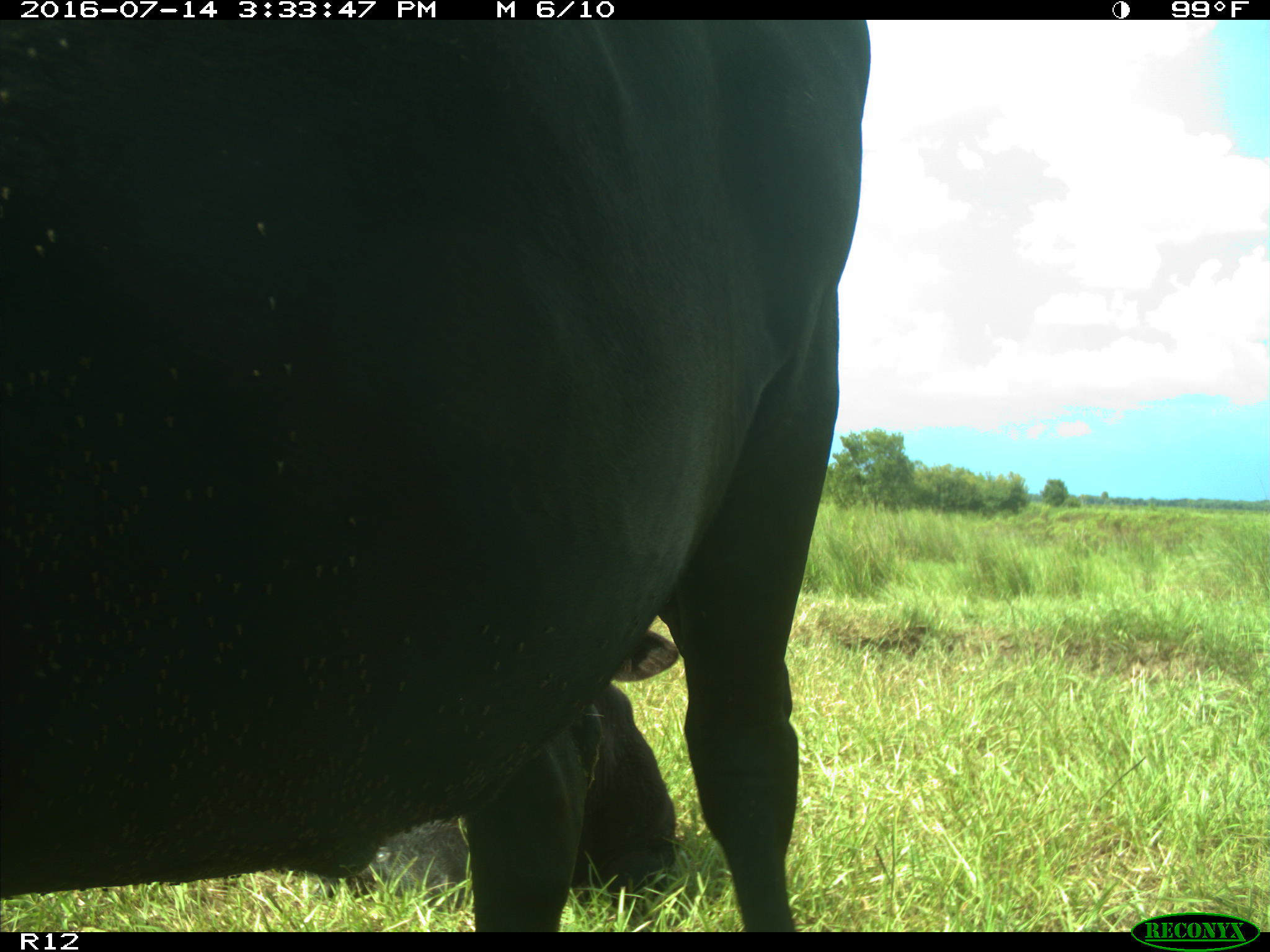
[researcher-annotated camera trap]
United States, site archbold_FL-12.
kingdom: Animalia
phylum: Chordata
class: Mammalia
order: Artiodactyla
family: Bovidae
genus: Bos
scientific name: Bos taurus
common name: domestic cow